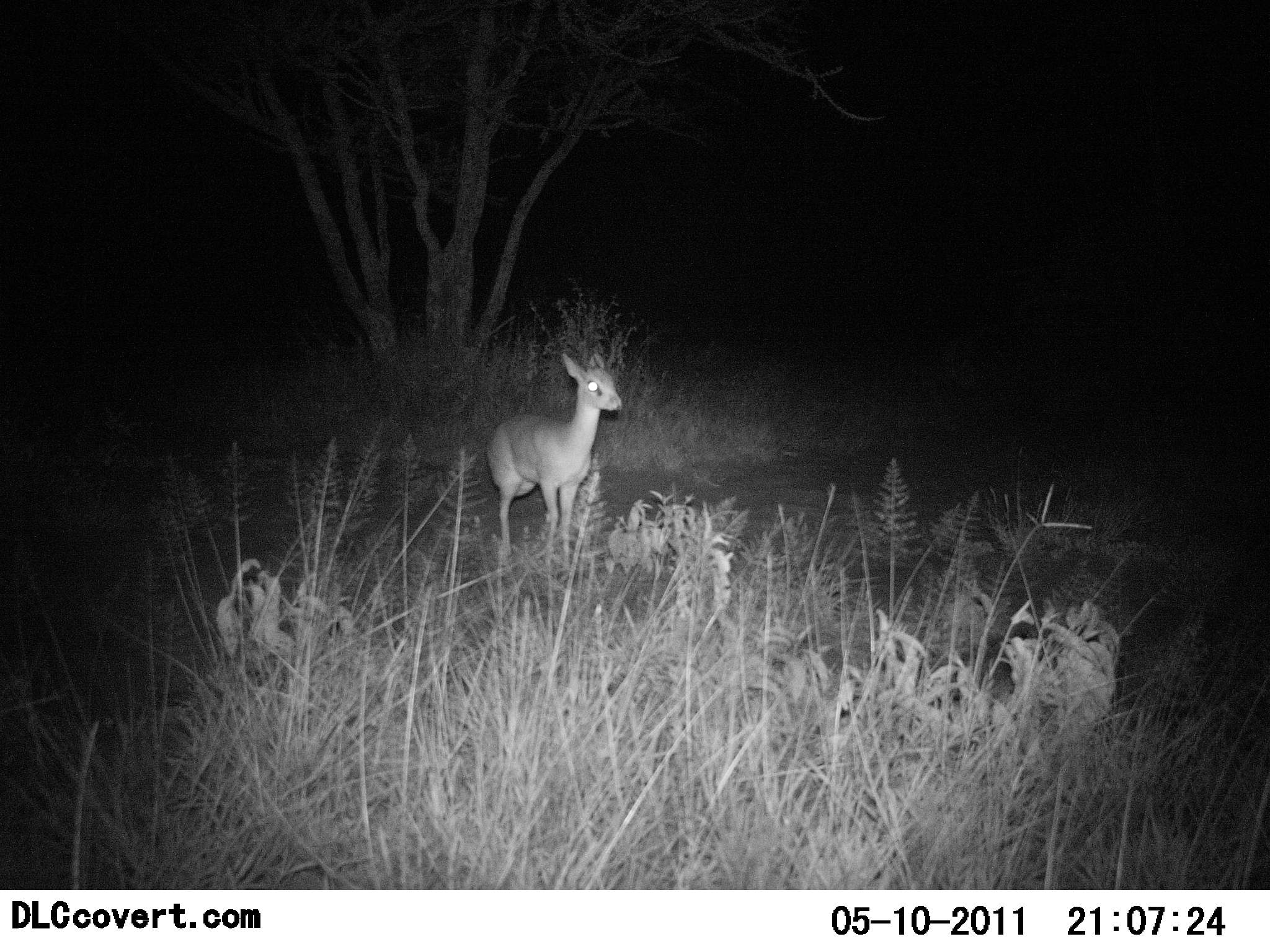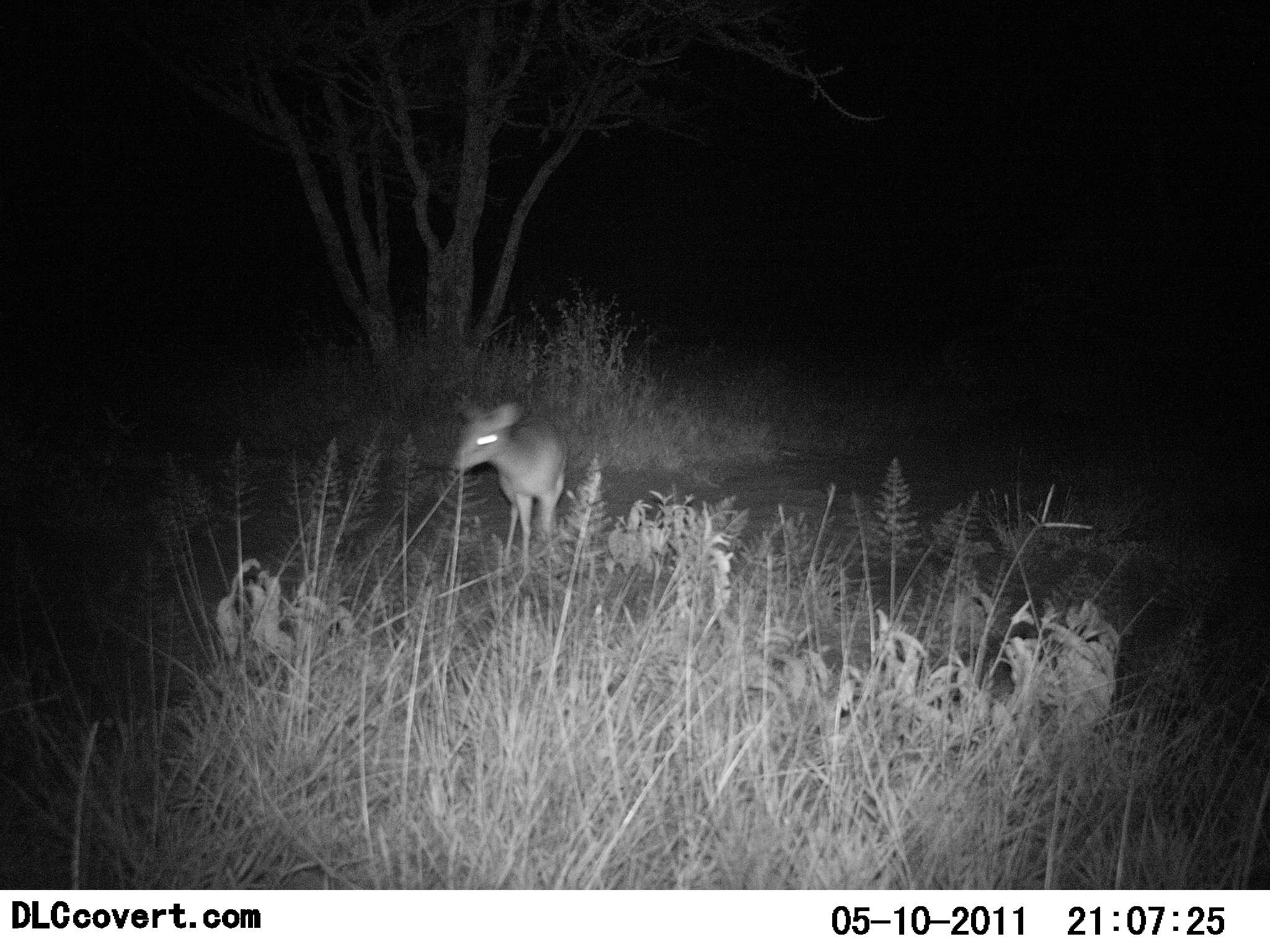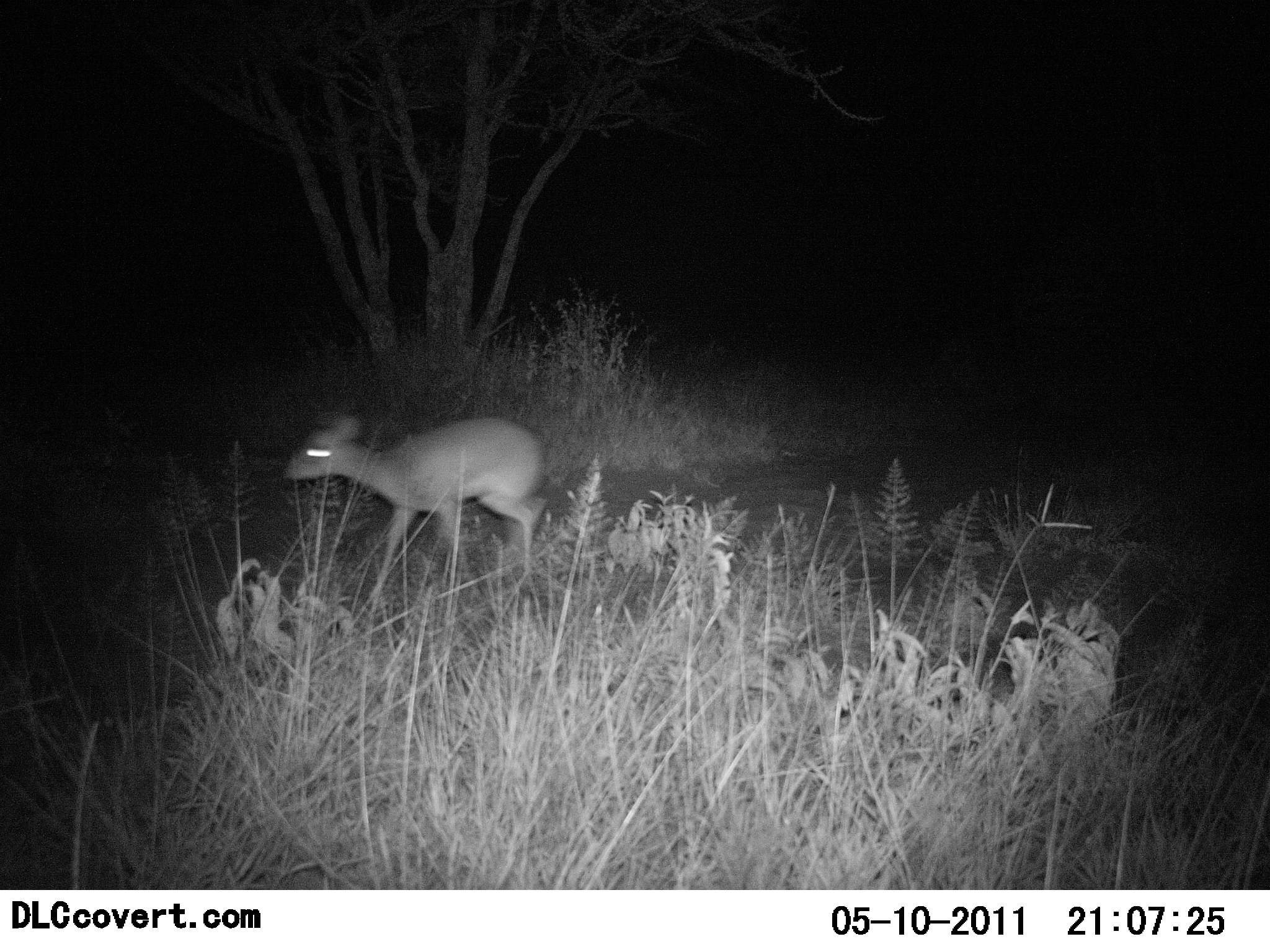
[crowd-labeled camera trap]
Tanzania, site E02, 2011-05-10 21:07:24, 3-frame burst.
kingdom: Animalia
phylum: Chordata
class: Mammalia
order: Artiodactyla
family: Bovidae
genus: Madoqua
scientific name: Madoqua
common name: dikdik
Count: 1.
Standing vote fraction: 18%.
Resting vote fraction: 0%.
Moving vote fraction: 91%.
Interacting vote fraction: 0%.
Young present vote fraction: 0%.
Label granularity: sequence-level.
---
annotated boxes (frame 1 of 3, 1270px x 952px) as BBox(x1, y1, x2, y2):
animal: BBox(487, 348, 624, 565)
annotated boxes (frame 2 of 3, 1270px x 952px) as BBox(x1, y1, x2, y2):
animal: BBox(446, 394, 569, 573)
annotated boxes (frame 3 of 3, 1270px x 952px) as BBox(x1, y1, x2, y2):
animal: BBox(283, 408, 544, 604)